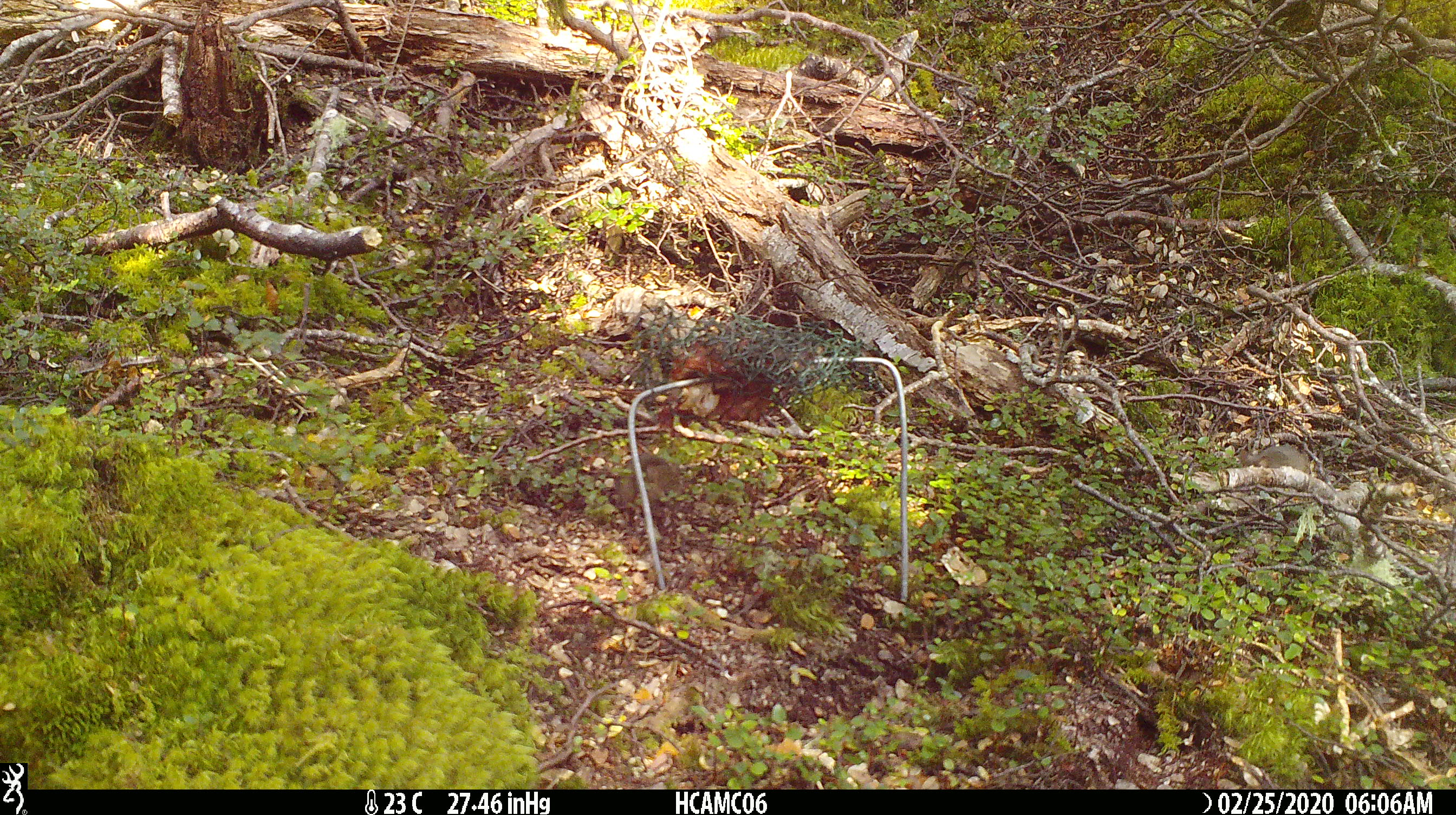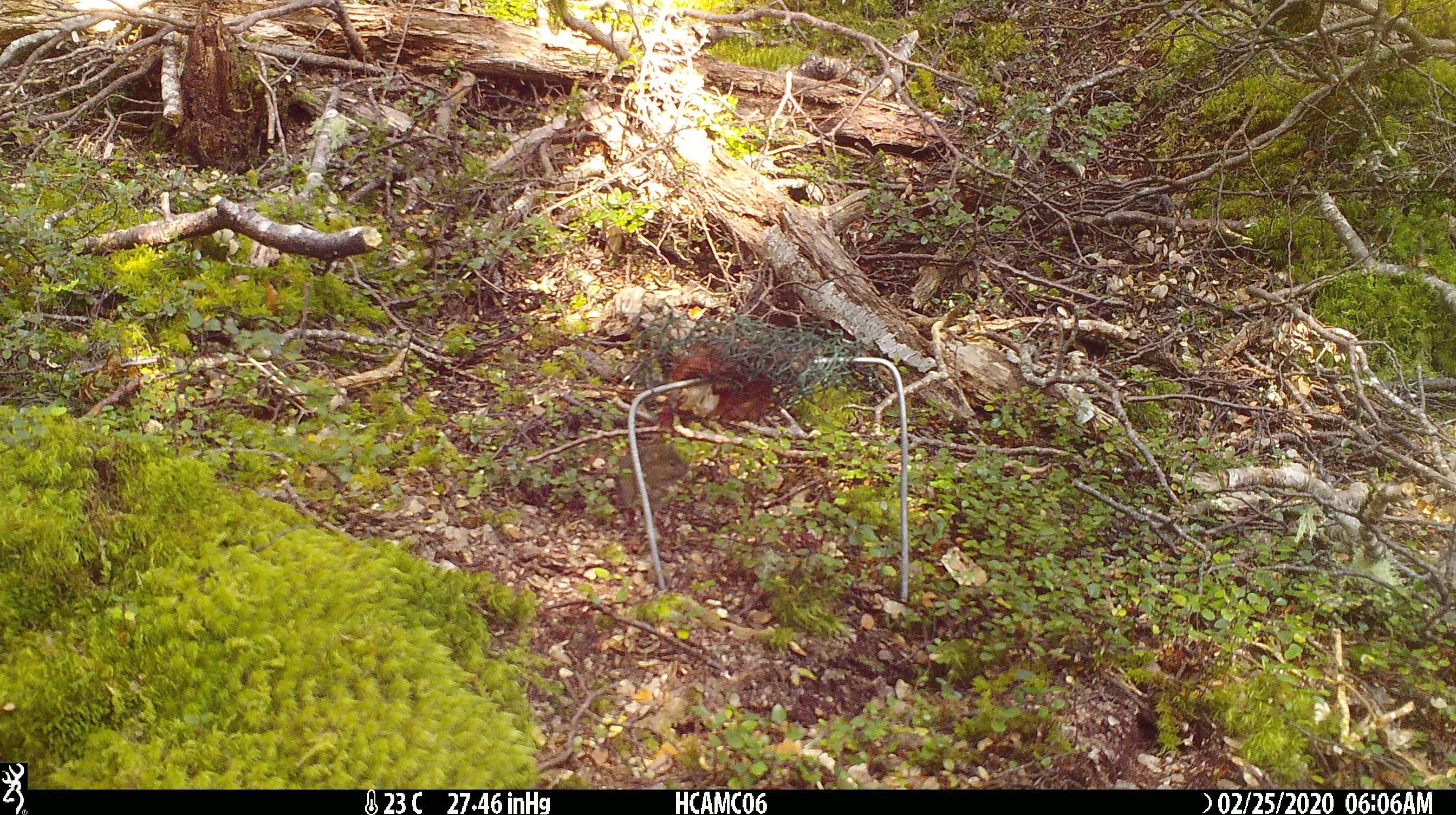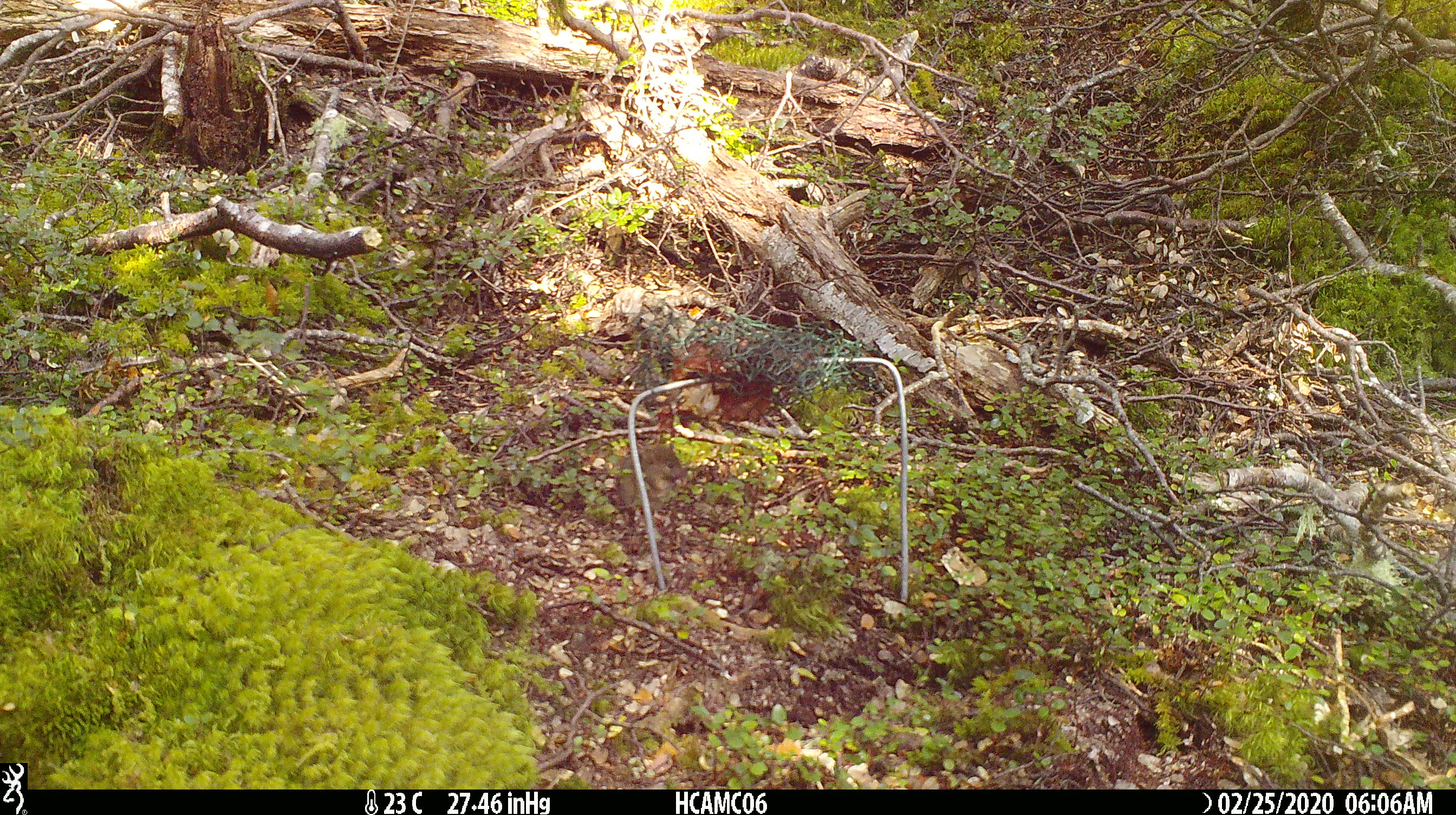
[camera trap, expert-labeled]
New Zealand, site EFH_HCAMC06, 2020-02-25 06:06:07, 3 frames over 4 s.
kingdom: Animalia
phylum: Chordata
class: Mammalia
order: Rodentia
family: Muridae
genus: Mus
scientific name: Mus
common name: mouse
Mouse (Mus).